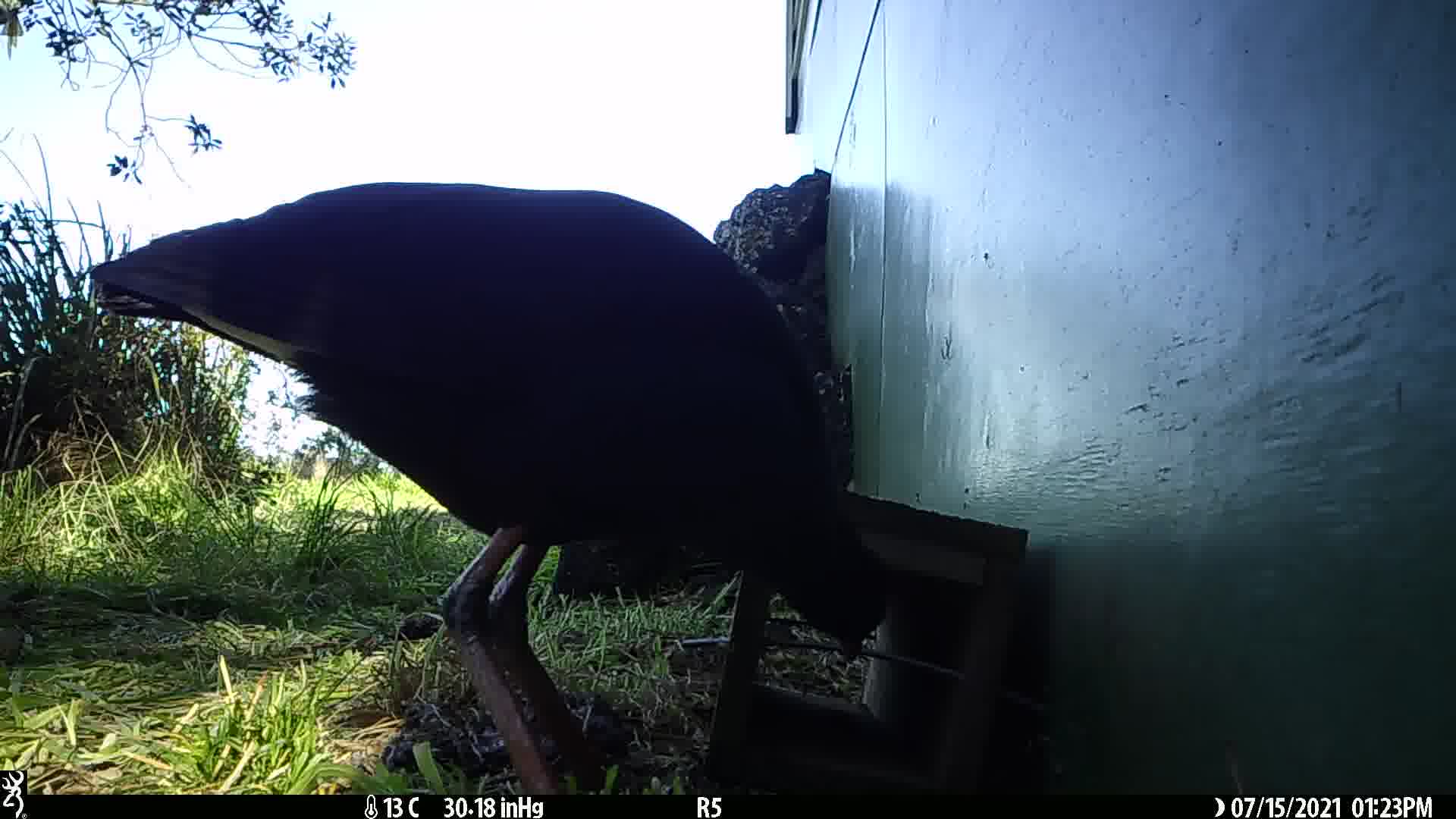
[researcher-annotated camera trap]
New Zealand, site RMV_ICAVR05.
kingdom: Animalia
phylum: Chordata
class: Aves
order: Gruiformes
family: Rallidae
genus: Porphyrio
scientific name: Porphyrio melanotus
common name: australasian swamphen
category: pukeko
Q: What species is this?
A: Pukeko (australasian swamphen) (Porphyrio melanotus).